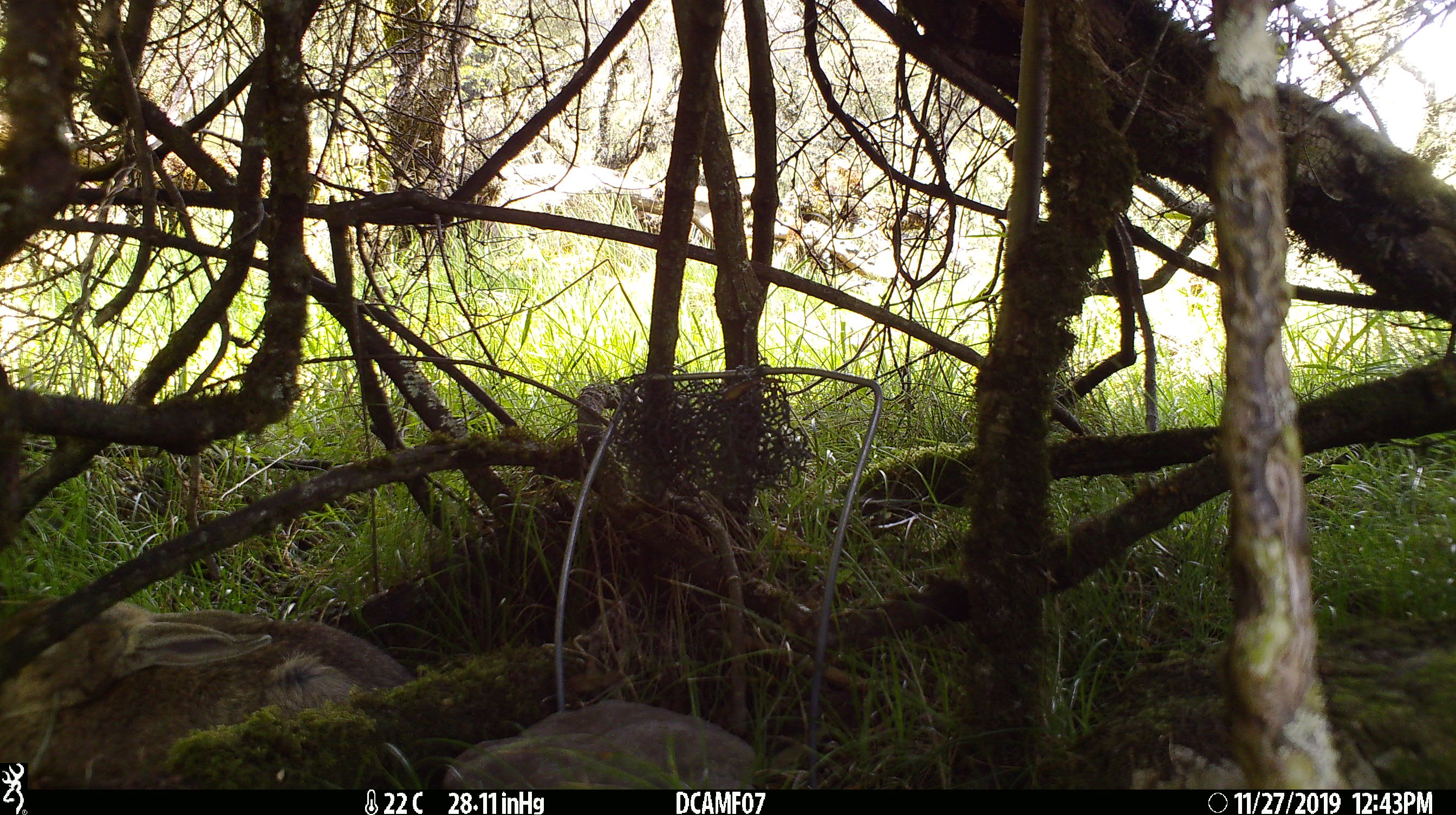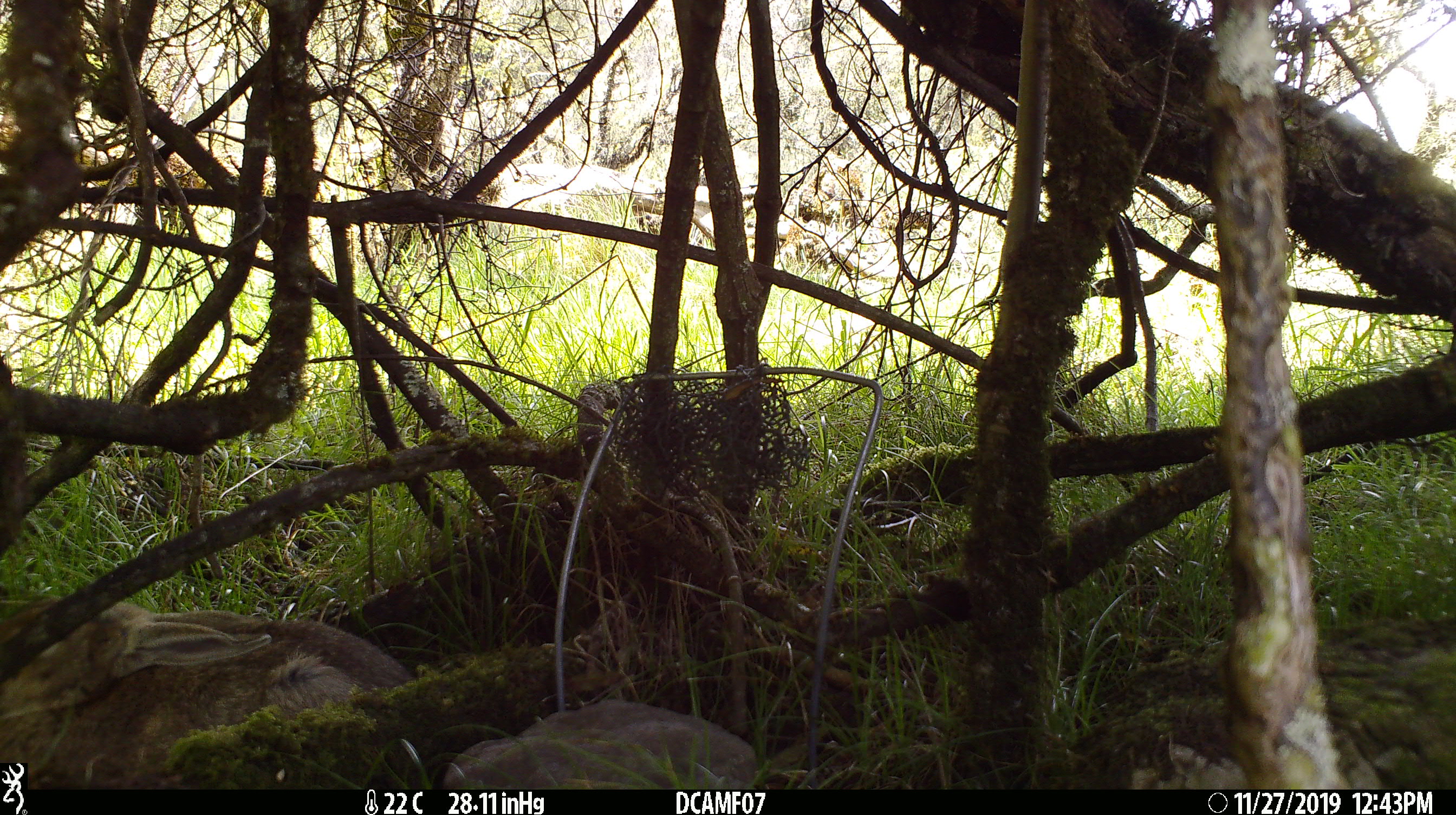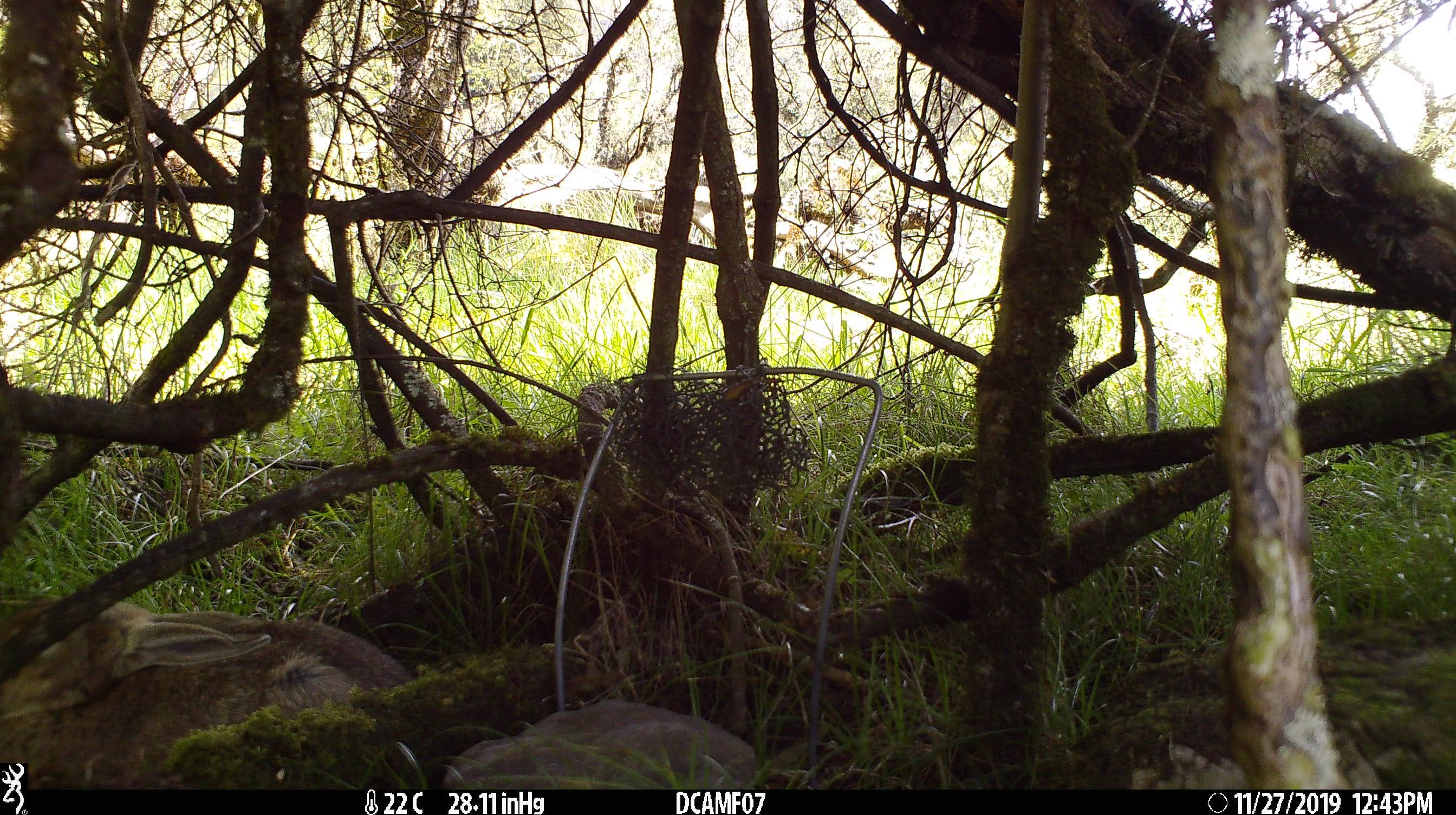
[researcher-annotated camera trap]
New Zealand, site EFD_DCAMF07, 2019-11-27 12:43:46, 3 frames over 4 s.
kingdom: Animalia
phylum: Chordata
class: Mammalia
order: Lagomorpha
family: Leporidae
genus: Oryctolagus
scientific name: Oryctolagus cuniculus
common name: european rabbit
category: rabbit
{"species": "rabbit (european rabbit) (Oryctolagus cuniculus)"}